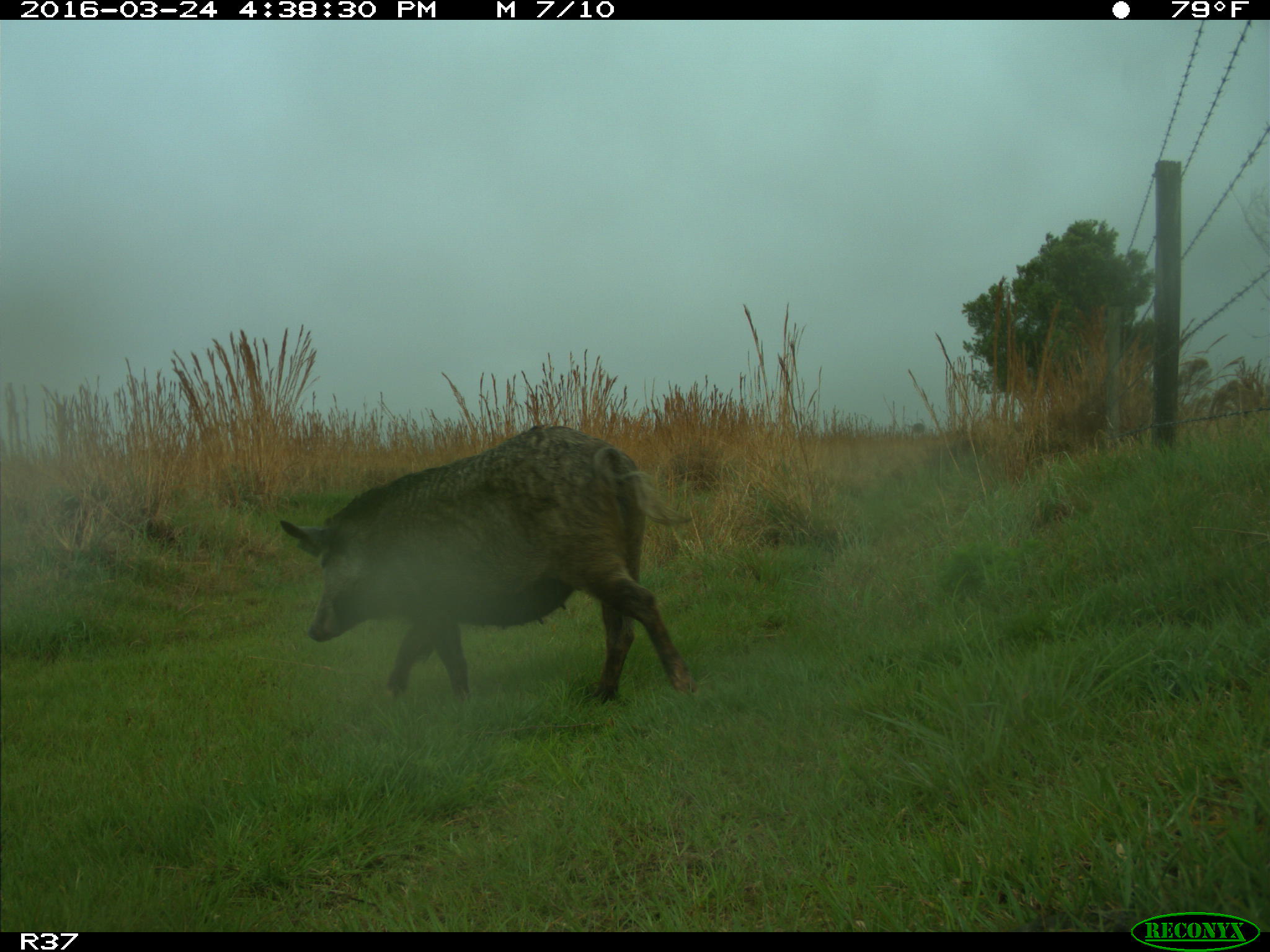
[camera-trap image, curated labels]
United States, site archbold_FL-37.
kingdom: Animalia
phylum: Chordata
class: Mammalia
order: Artiodactyla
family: Suidae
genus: Sus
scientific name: Sus scrofa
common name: wild boar